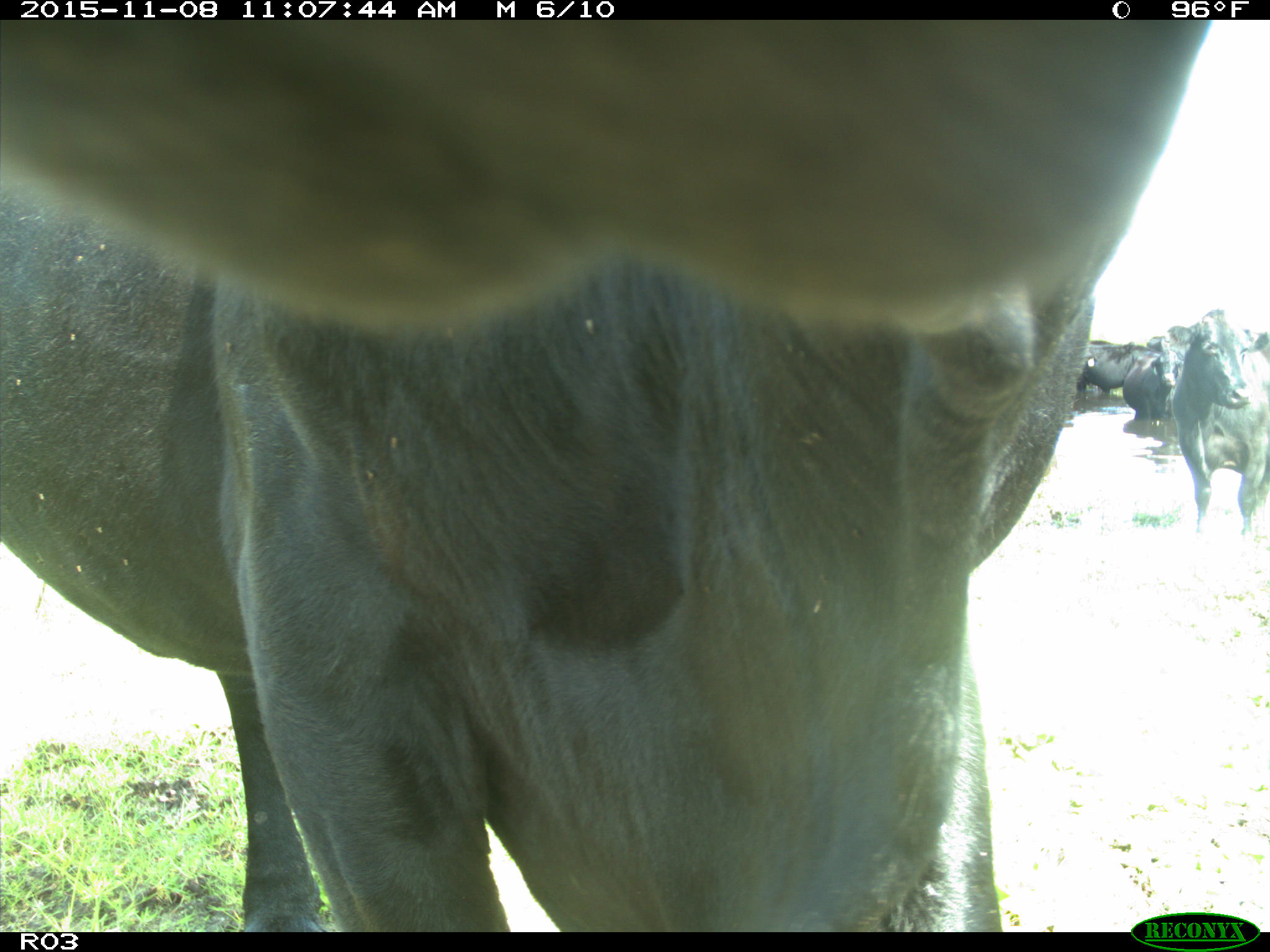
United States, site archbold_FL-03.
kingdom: Animalia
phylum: Chordata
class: Mammalia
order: Artiodactyla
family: Bovidae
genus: Bos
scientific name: Bos taurus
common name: domestic cow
Bos taurus (domestic cow).